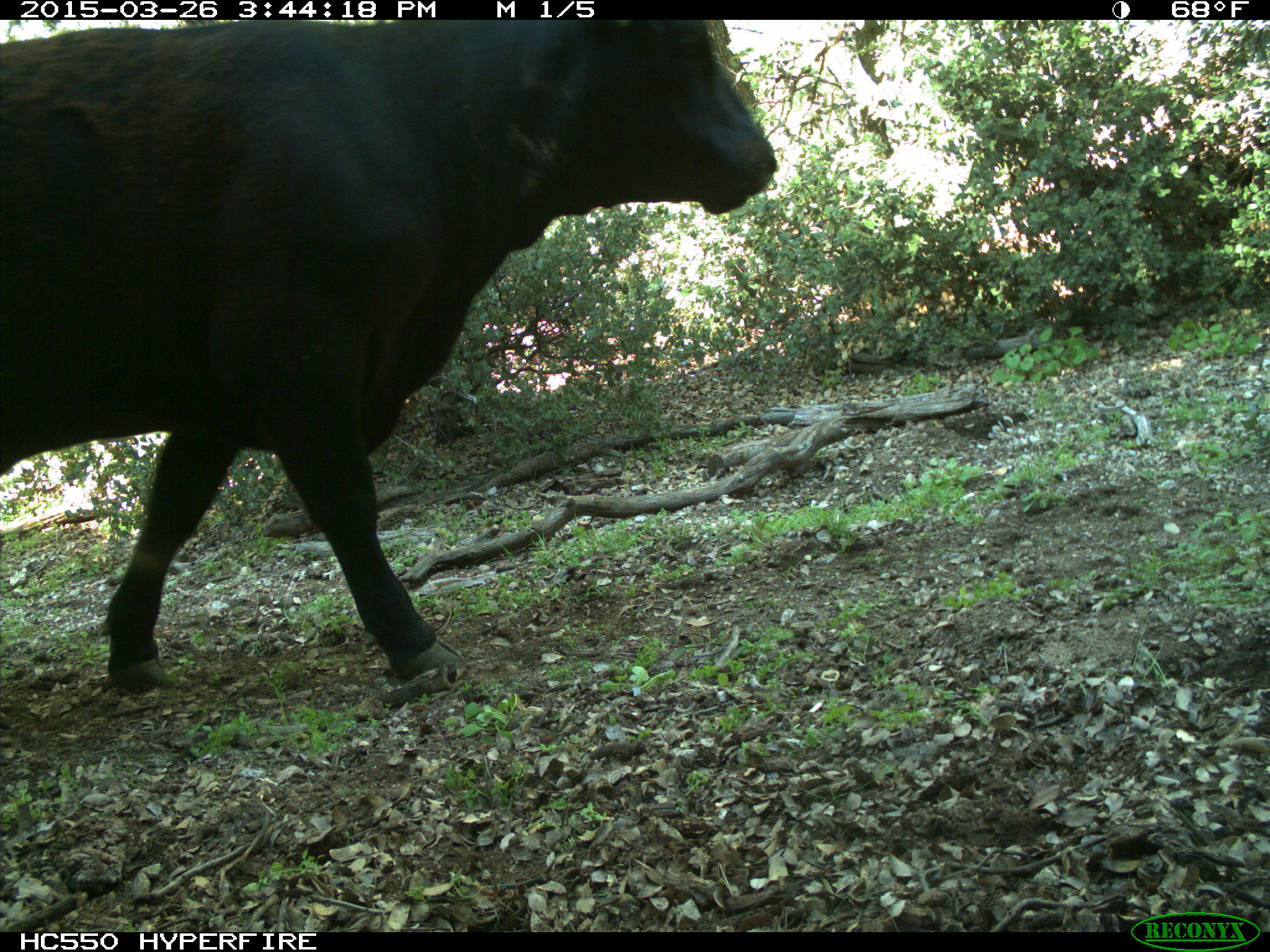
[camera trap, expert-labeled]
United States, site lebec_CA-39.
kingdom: Animalia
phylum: Chordata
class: Mammalia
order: Artiodactyla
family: Bovidae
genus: Bos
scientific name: Bos taurus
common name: domestic cow